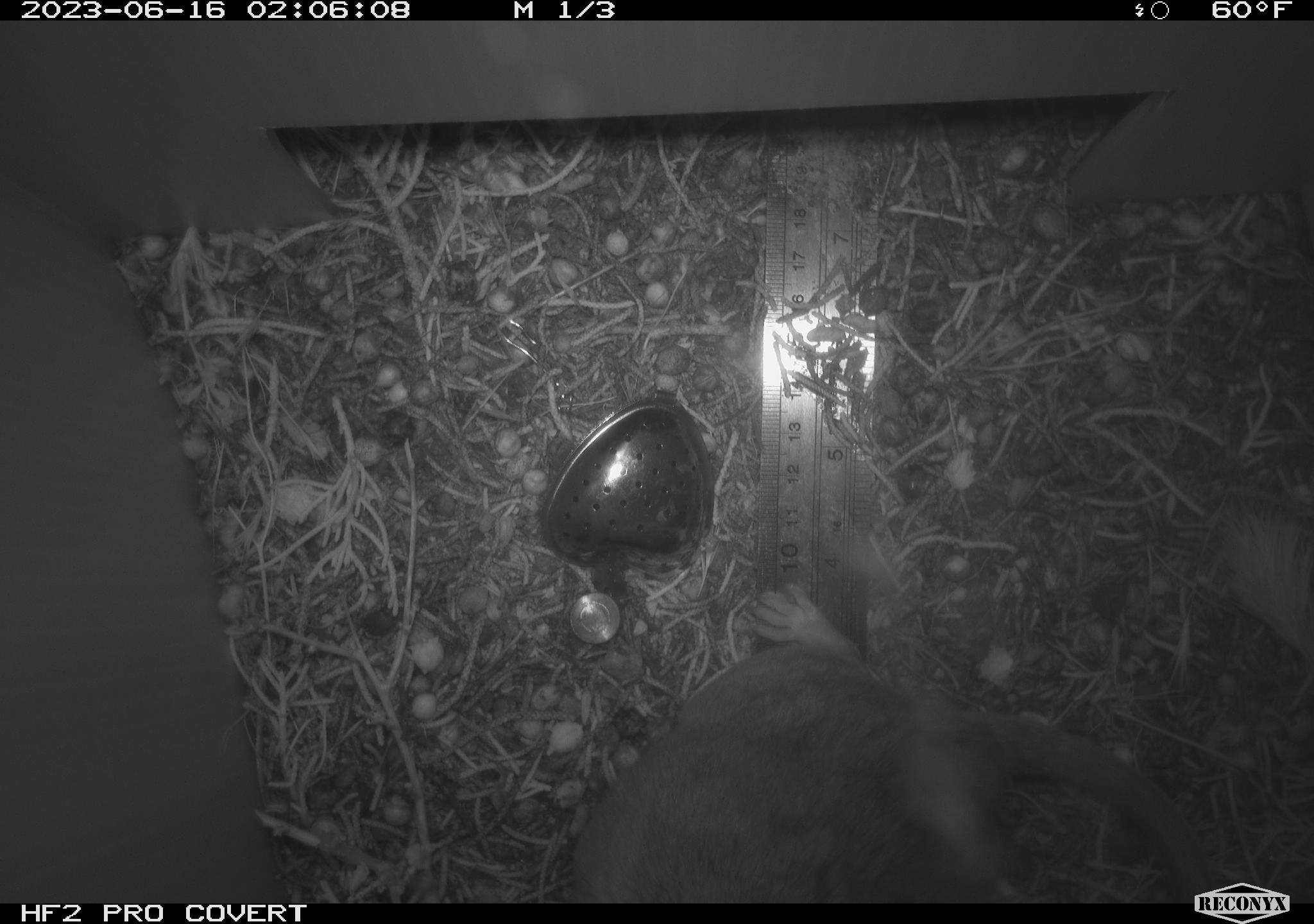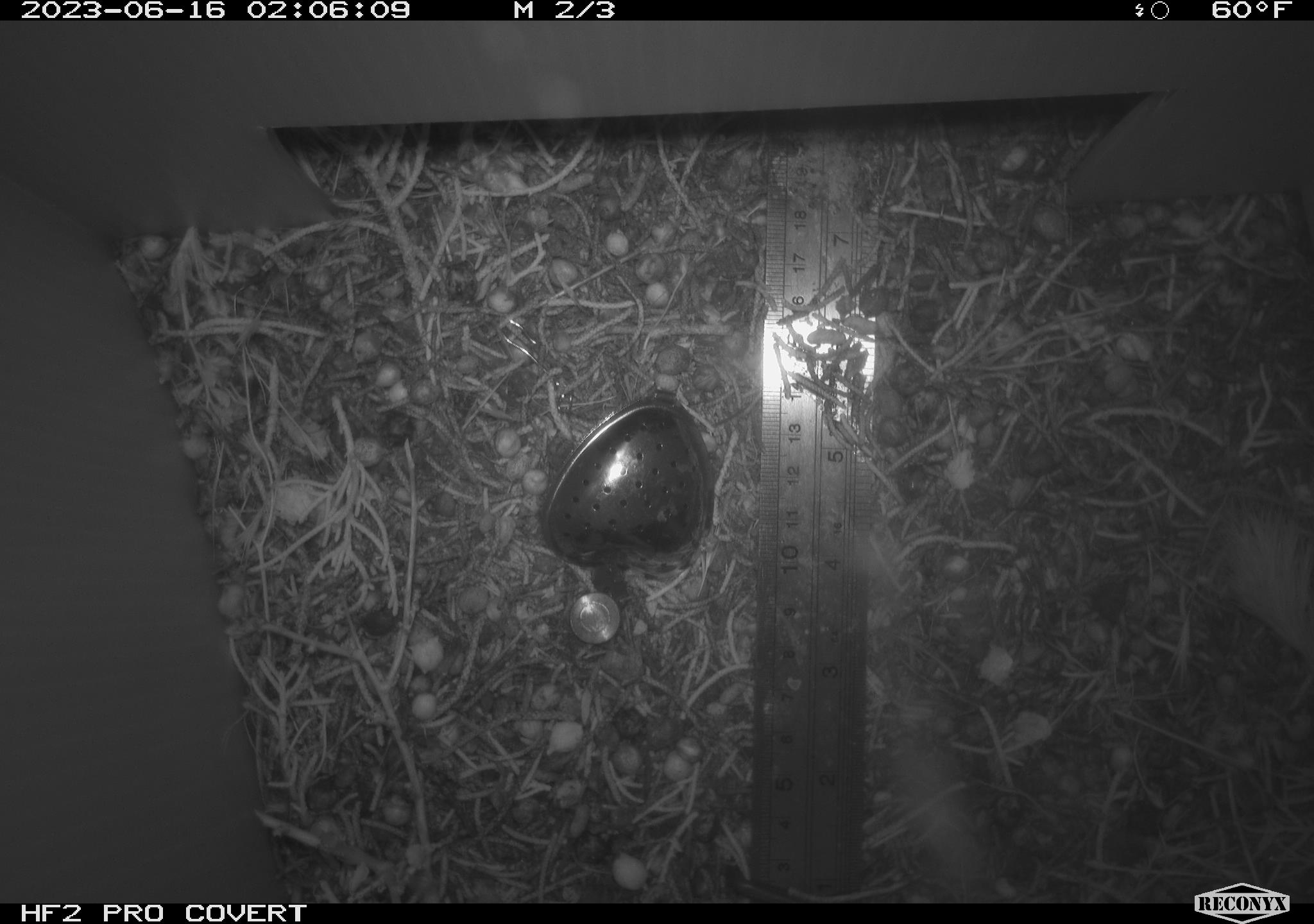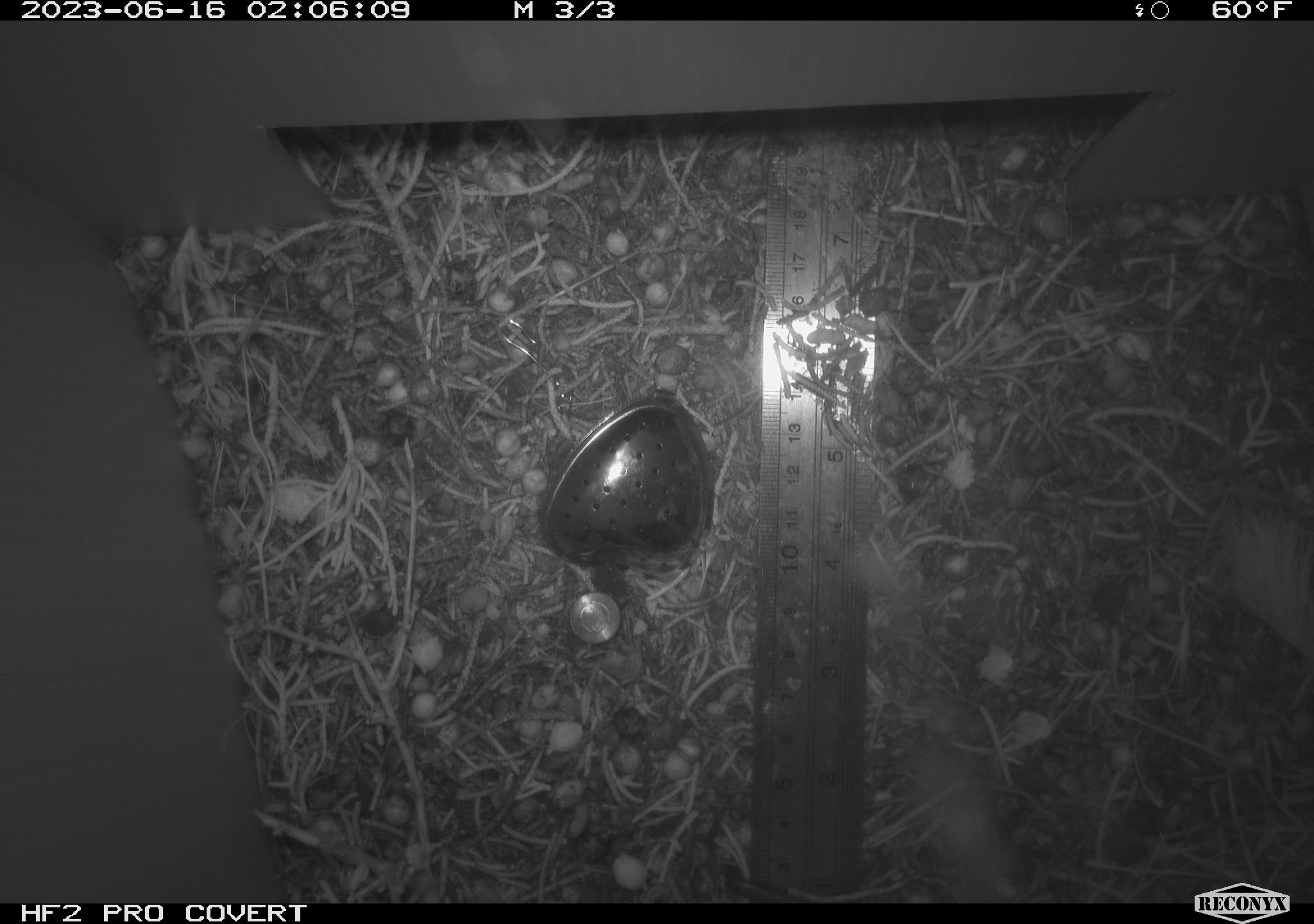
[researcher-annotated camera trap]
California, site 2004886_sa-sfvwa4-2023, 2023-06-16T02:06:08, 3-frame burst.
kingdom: Animalia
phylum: Chordata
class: Mammalia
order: Rodentia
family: Cricetidae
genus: Neotoma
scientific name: Neotoma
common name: pack rat or woodrat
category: neotoma species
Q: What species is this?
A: Neotoma species (pack rat or woodrat) (Neotoma).